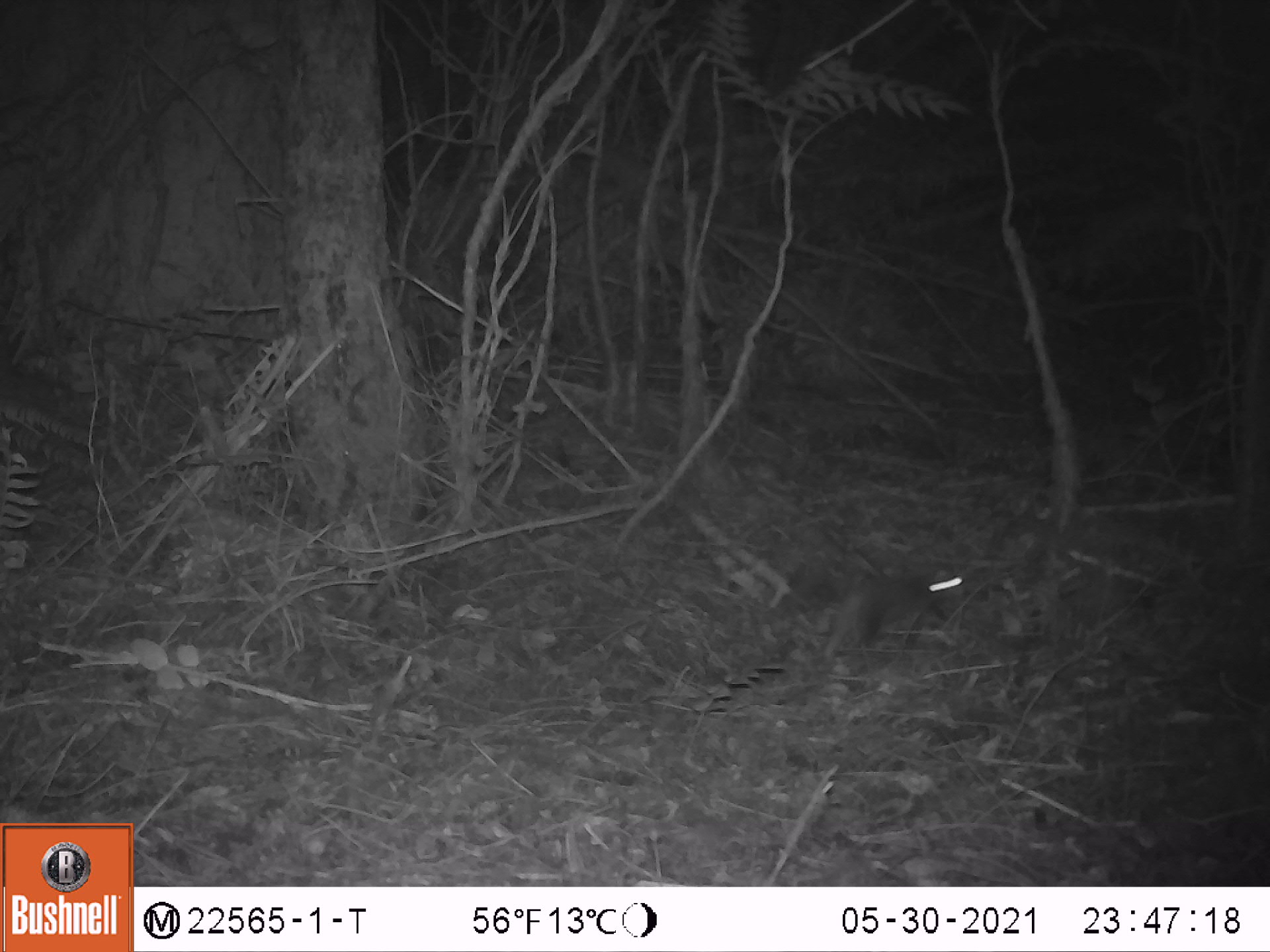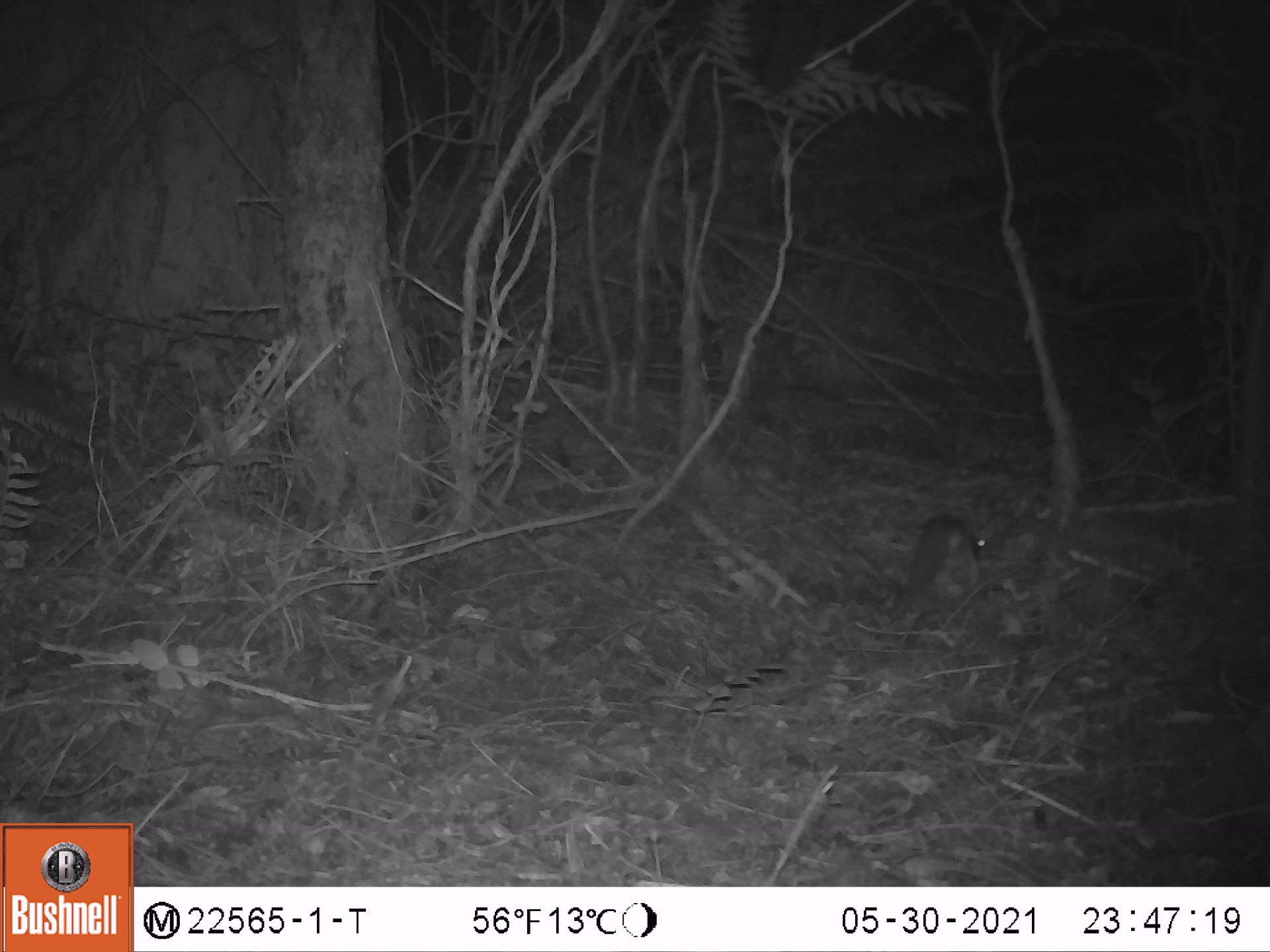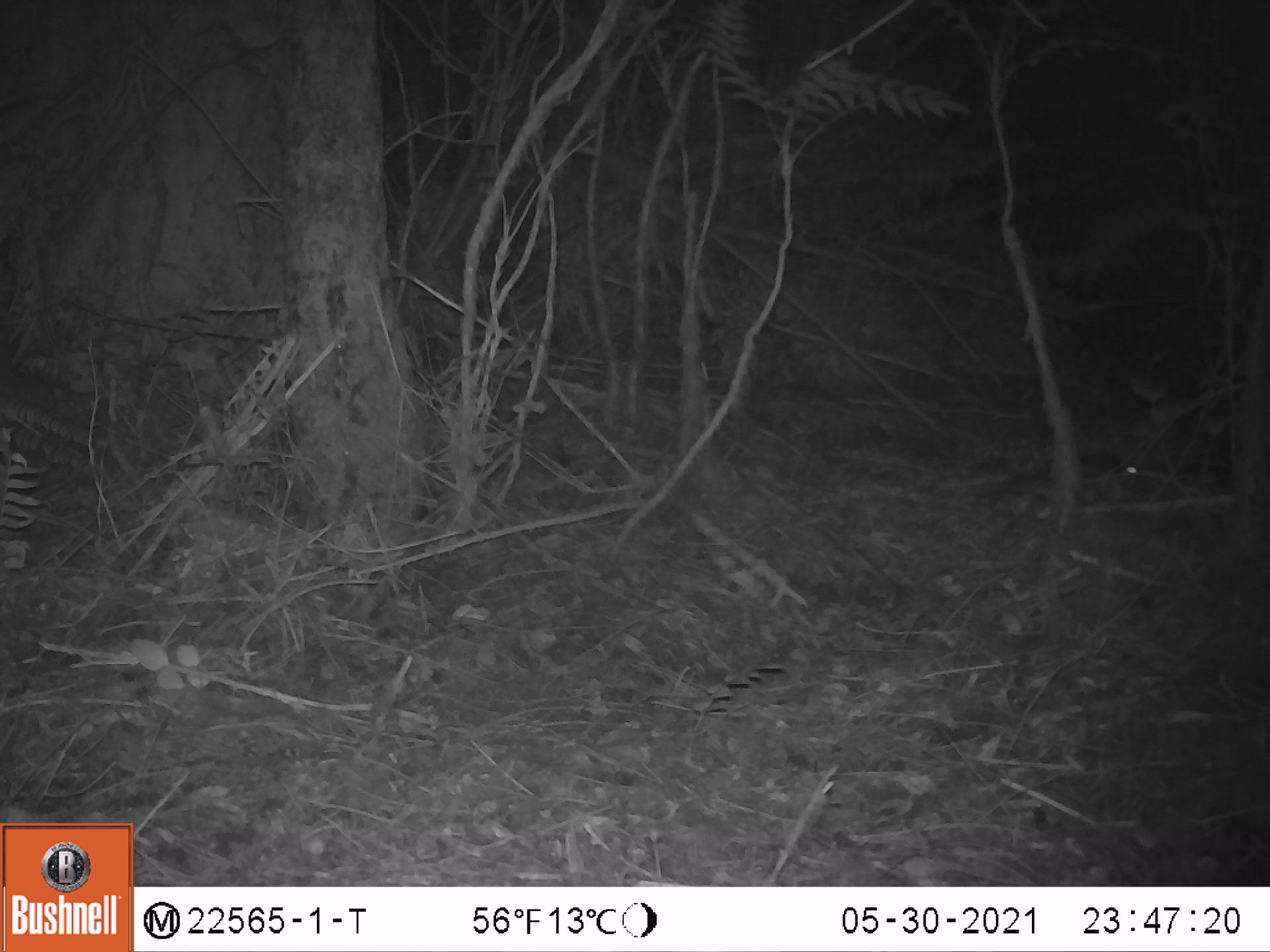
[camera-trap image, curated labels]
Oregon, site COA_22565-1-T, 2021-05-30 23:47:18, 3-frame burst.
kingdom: Animalia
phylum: Chordata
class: Mammalia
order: Rodentia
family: Sciuridae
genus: Glaucomys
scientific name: Glaucomys oregonensis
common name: humboldt's flying squirrel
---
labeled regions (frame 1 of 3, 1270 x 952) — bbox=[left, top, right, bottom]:
humboldt's flying squirrel: bbox=[781, 559, 975, 661]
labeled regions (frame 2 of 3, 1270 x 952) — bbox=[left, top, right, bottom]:
humboldt's flying squirrel: bbox=[902, 508, 995, 602]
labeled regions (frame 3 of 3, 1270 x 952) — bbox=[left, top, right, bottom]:
humboldt's flying squirrel: bbox=[982, 446, 1147, 526]